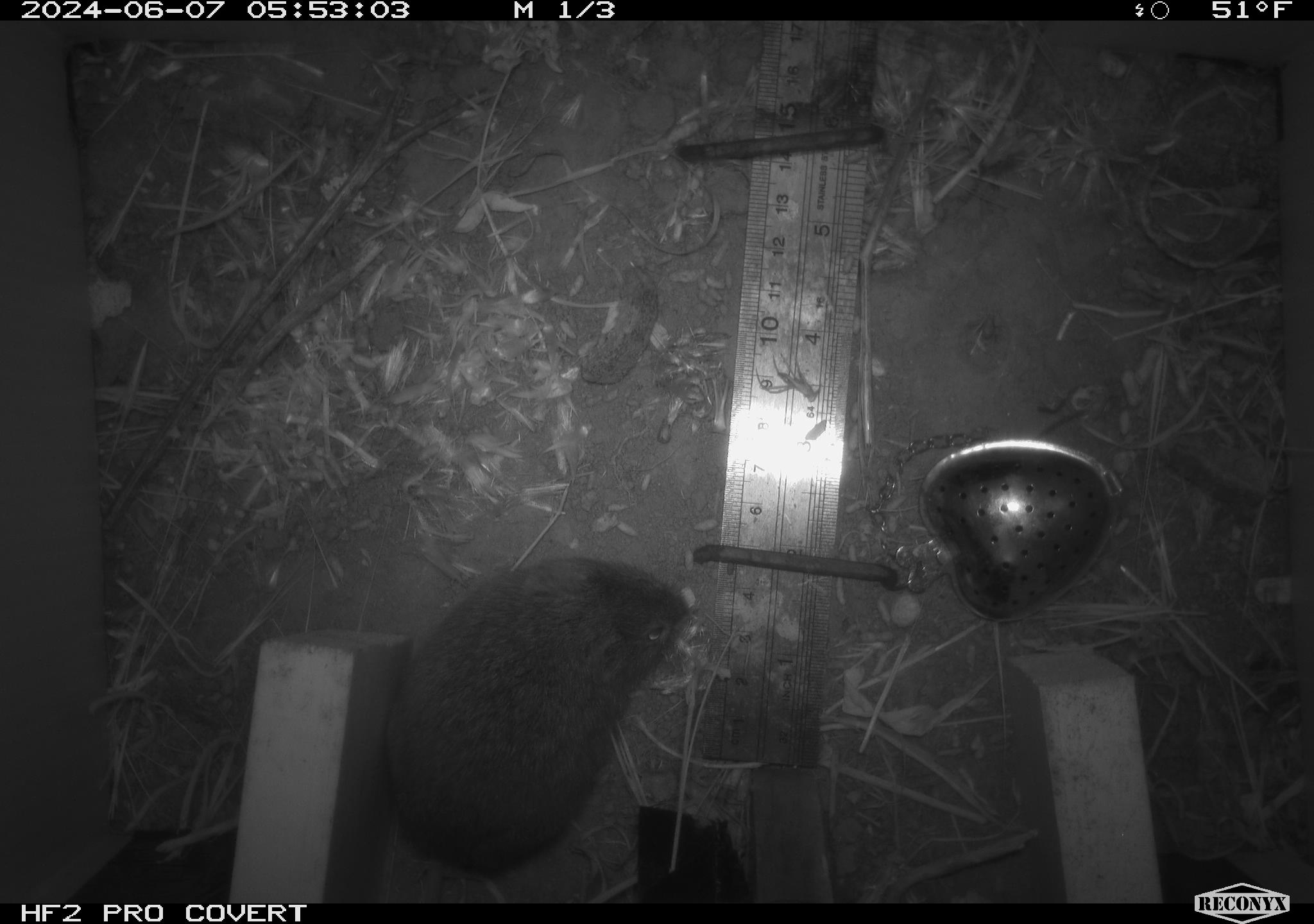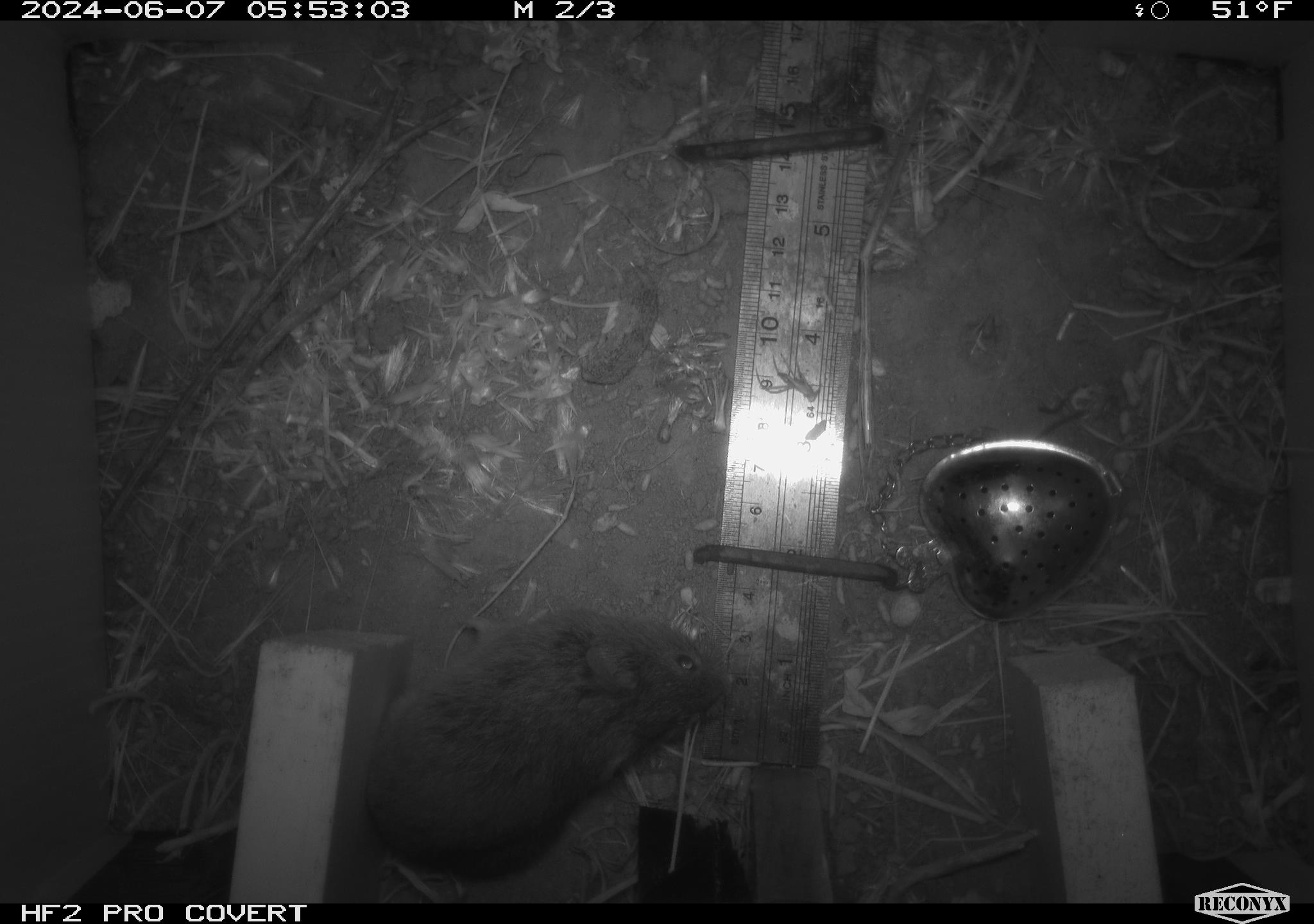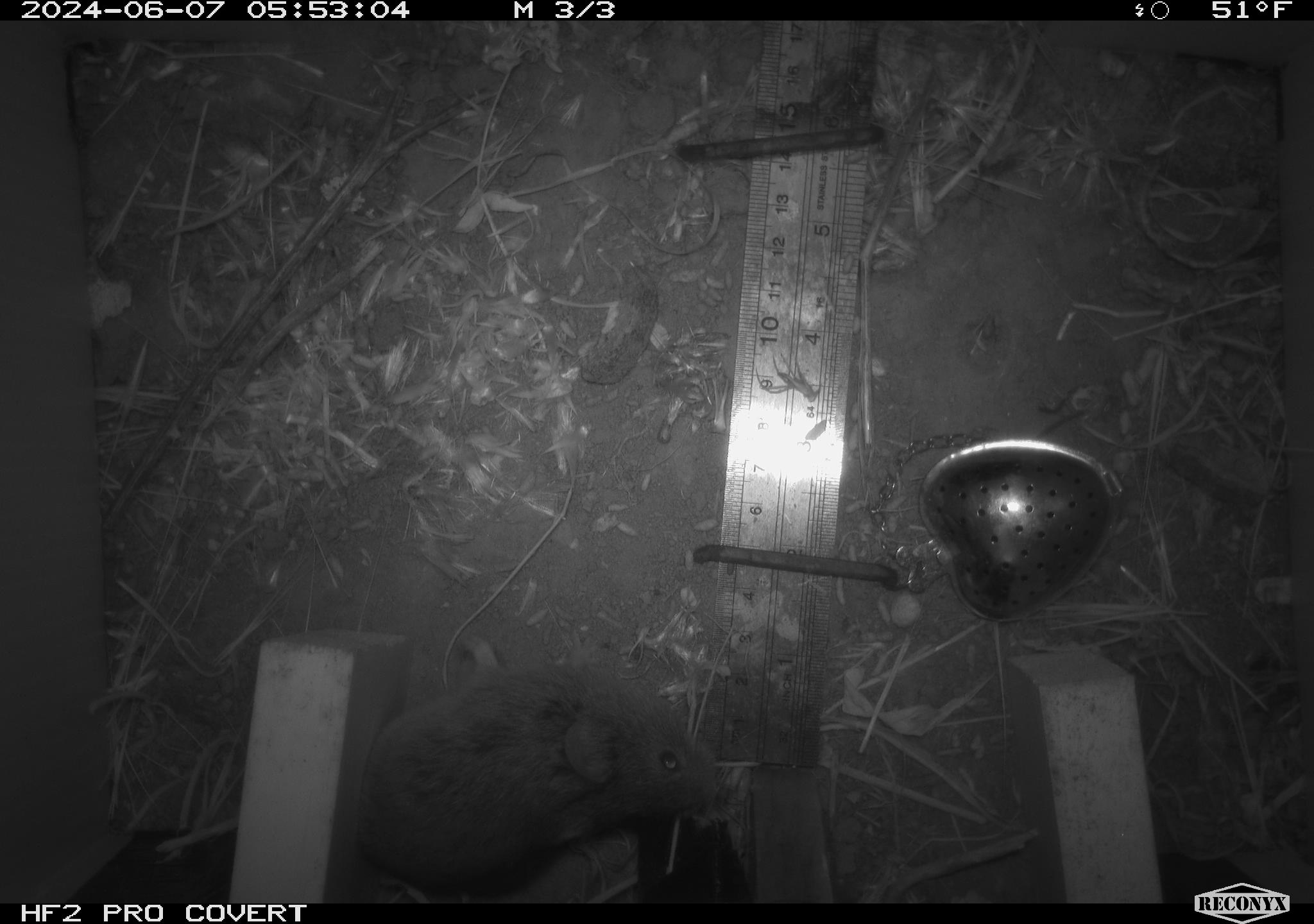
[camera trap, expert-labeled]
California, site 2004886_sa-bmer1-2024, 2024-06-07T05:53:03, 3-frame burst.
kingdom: Animalia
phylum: Chordata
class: Mammalia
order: Rodentia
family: Cricetidae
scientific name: Arvicolinae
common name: voles, lemmings, and muskrats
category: arvicolinae subfamily